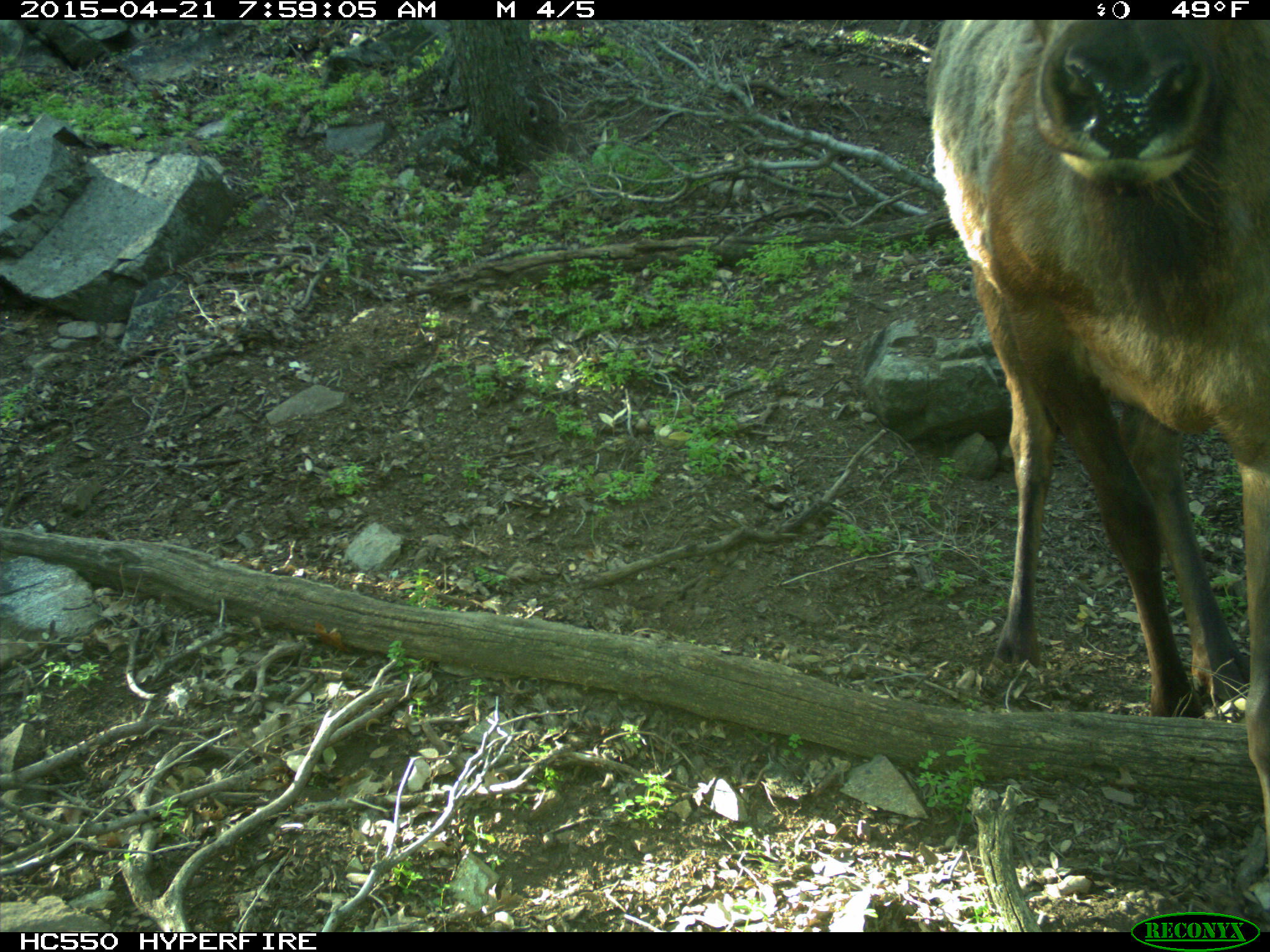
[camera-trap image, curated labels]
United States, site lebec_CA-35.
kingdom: Animalia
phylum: Chordata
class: Mammalia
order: Artiodactyla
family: Cervidae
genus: Cervus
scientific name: Cervus canadensis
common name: elk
Cervus canadensis (elk).